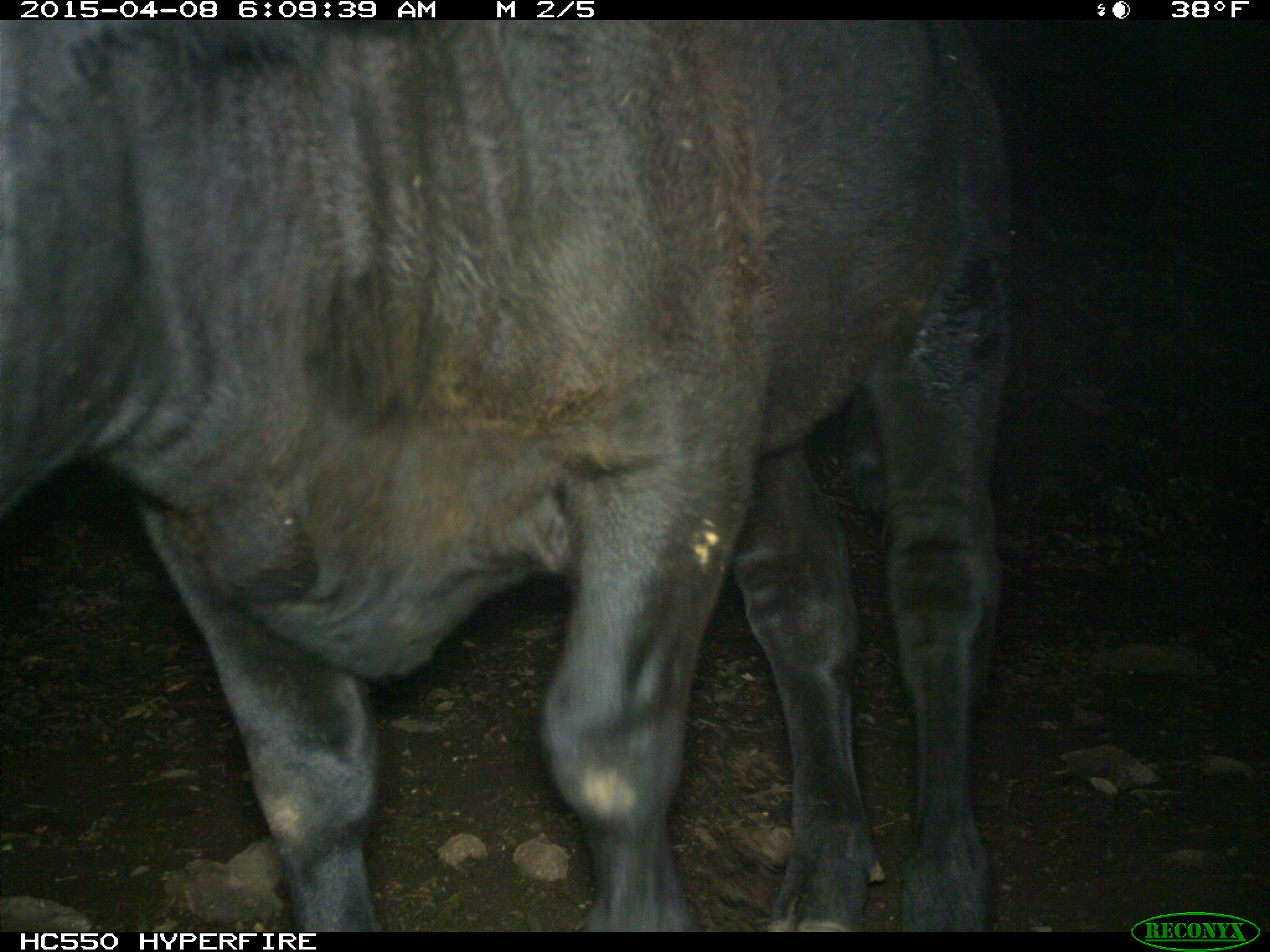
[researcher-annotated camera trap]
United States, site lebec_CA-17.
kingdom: Animalia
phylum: Chordata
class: Mammalia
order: Artiodactyla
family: Bovidae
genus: Bos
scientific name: Bos taurus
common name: domestic cow